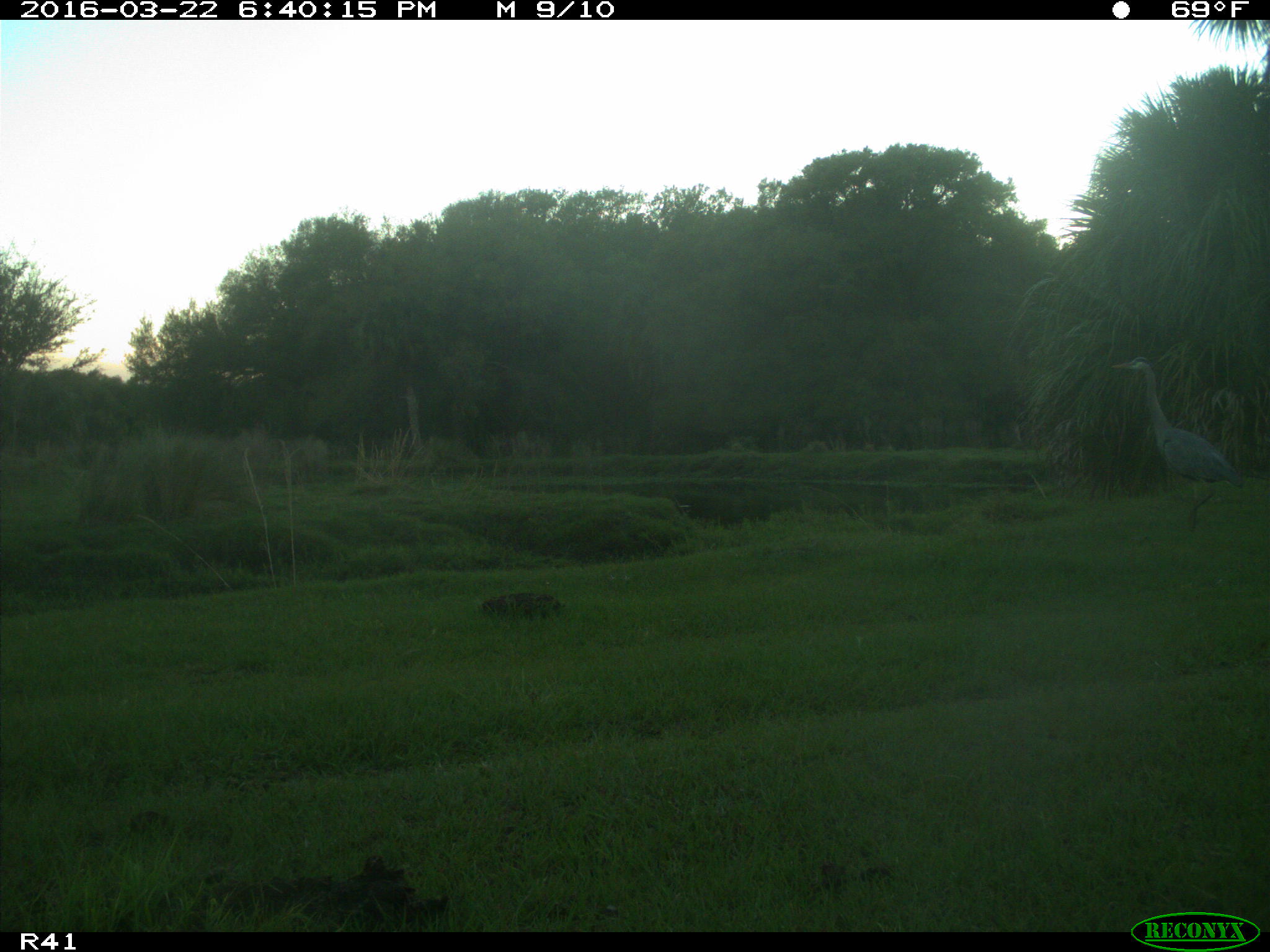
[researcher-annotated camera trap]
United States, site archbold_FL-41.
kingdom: Animalia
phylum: Chordata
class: Aves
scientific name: Aves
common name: birds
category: unidentified bird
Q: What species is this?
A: Unidentified bird (birds) (Aves).